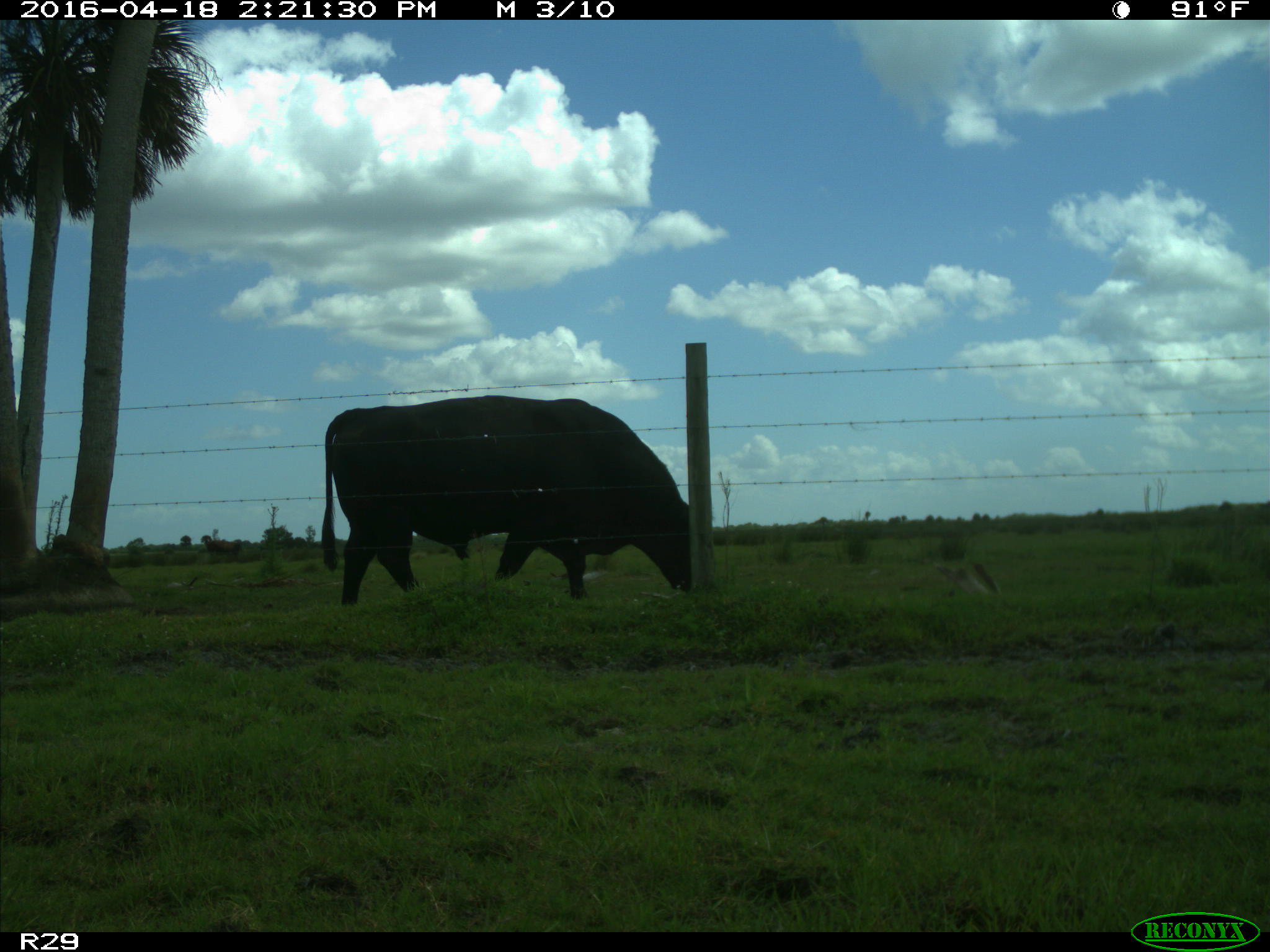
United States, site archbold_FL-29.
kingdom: Animalia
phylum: Chordata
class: Mammalia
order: Artiodactyla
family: Bovidae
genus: Bos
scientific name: Bos taurus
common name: domestic cow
Bos taurus (domestic cow).